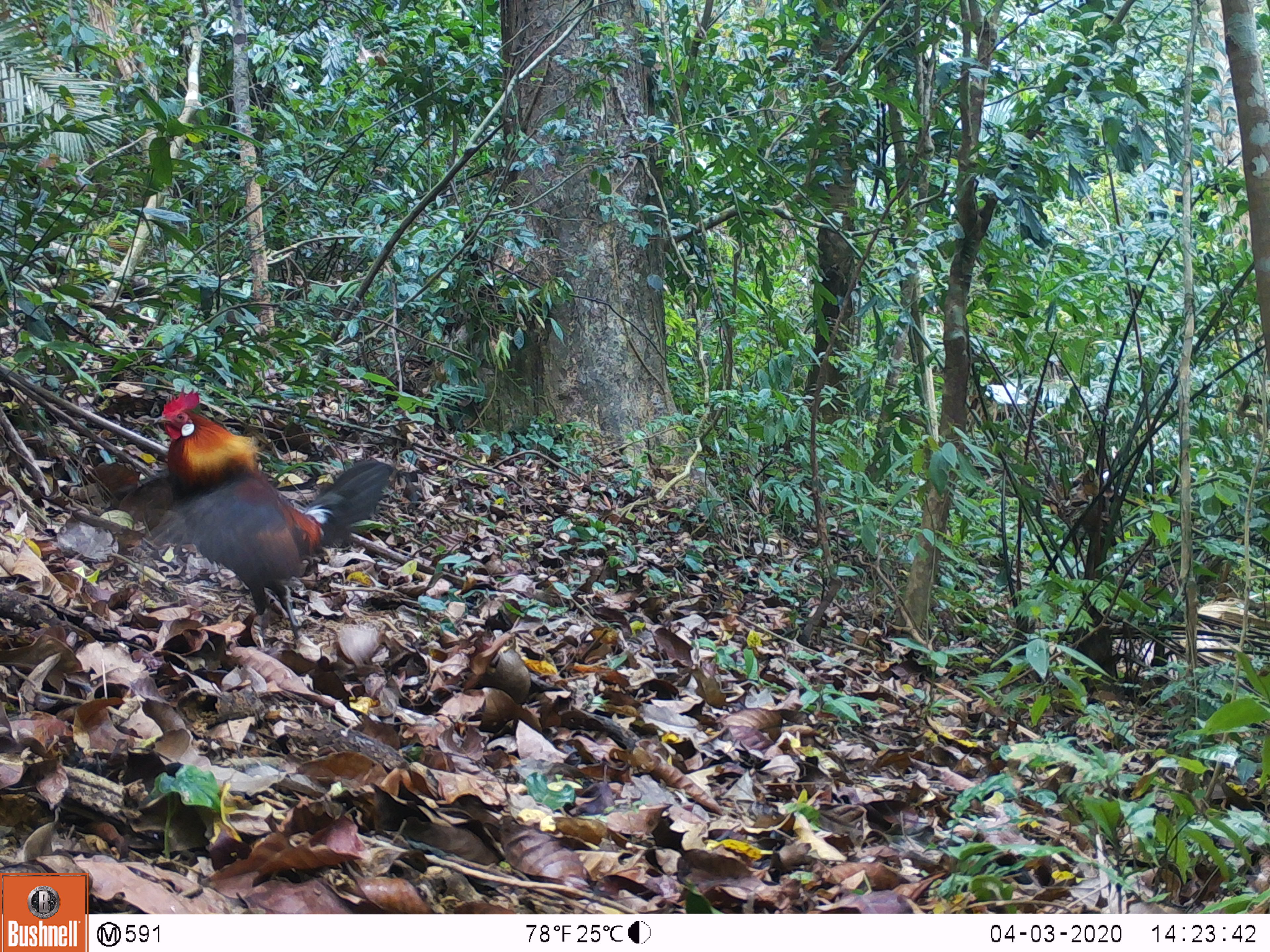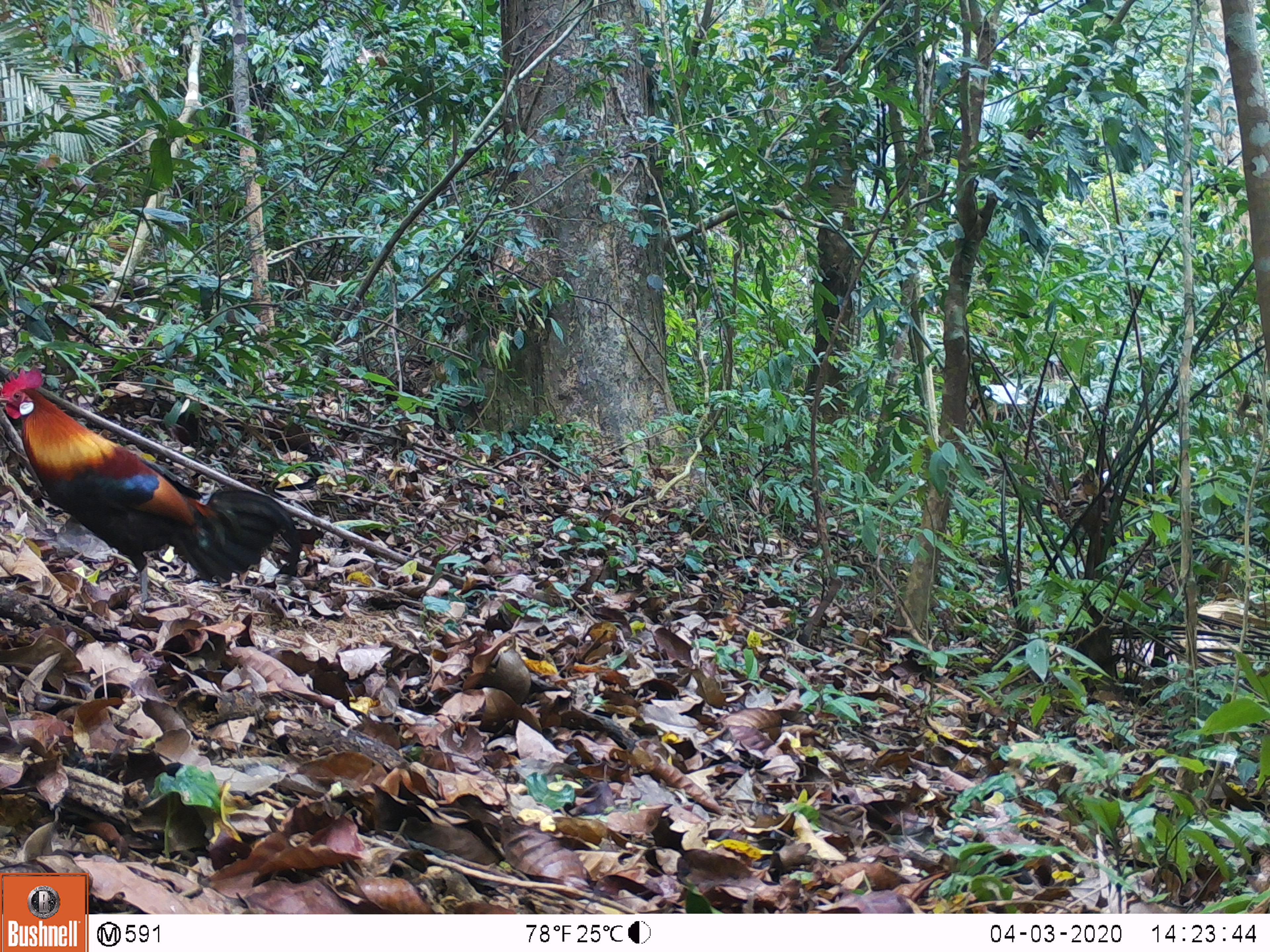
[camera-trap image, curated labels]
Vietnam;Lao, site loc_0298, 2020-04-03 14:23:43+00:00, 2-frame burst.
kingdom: Animalia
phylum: Chordata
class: Aves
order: Galliformes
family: Phasianidae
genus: Gallus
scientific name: Gallus gallus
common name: red junglefowl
Red junglefowl (Gallus gallus). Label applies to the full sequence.